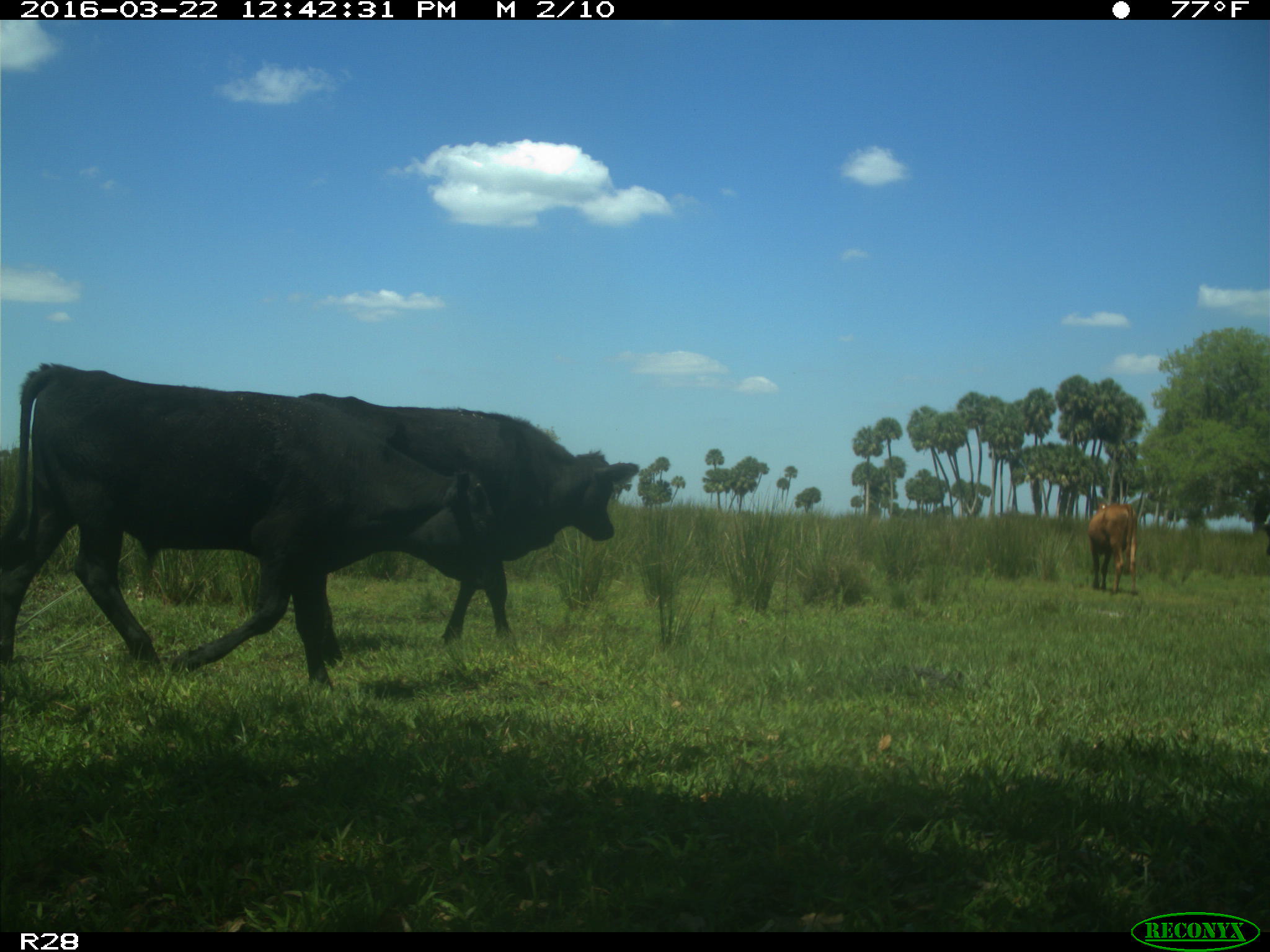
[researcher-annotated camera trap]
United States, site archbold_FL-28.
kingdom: Animalia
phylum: Chordata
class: Mammalia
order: Artiodactyla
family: Bovidae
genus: Bos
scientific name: Bos taurus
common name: domestic cow